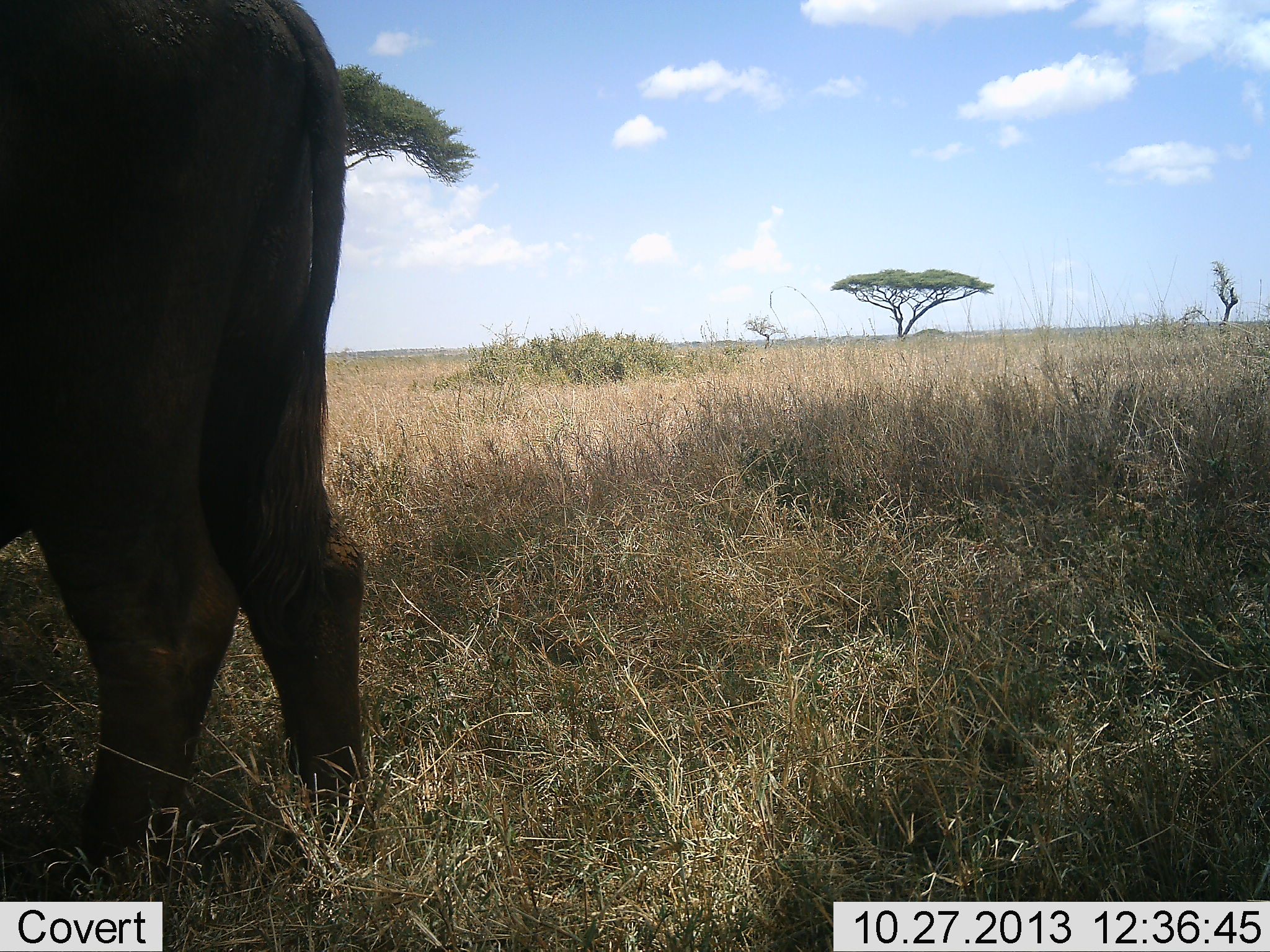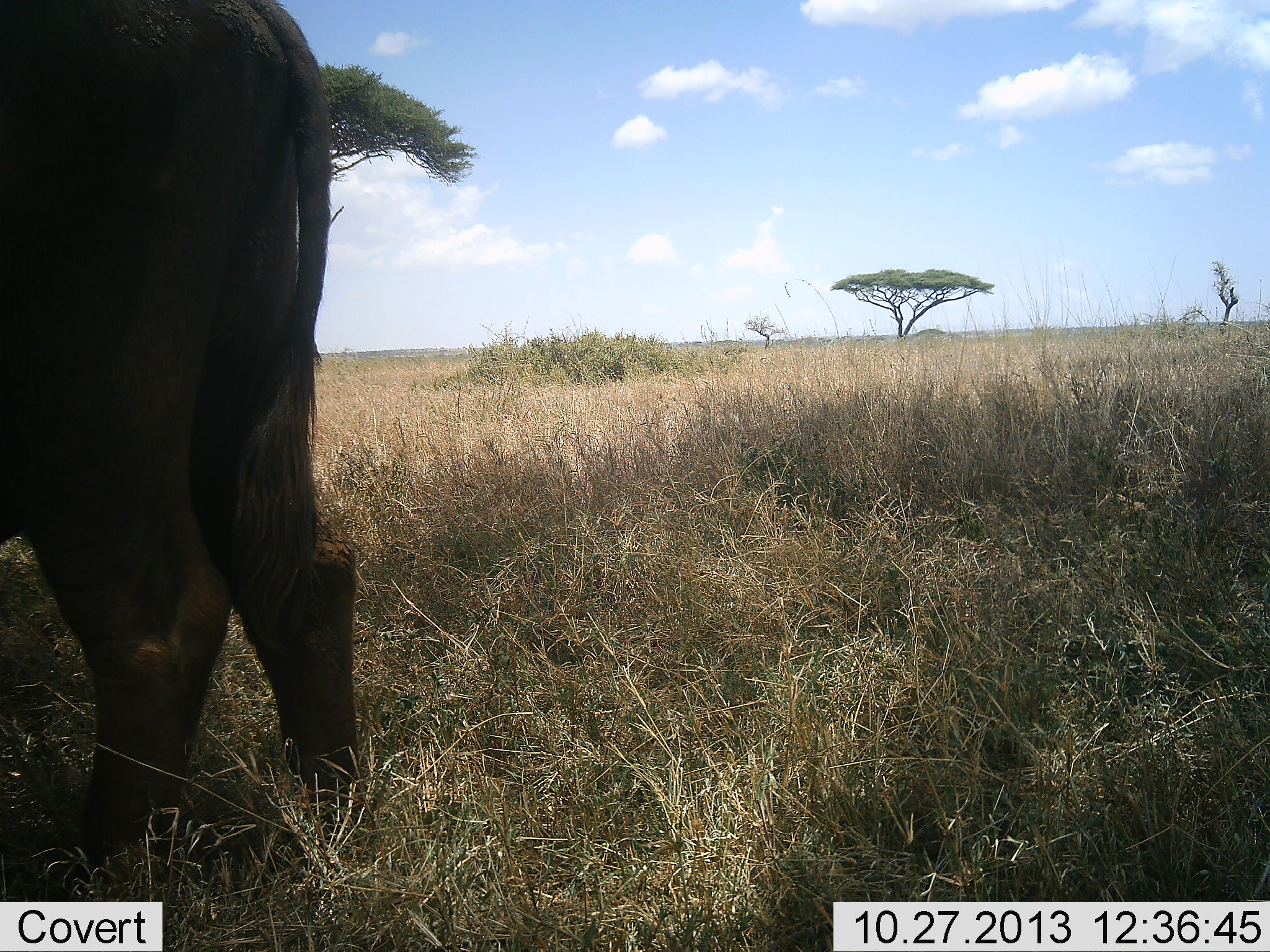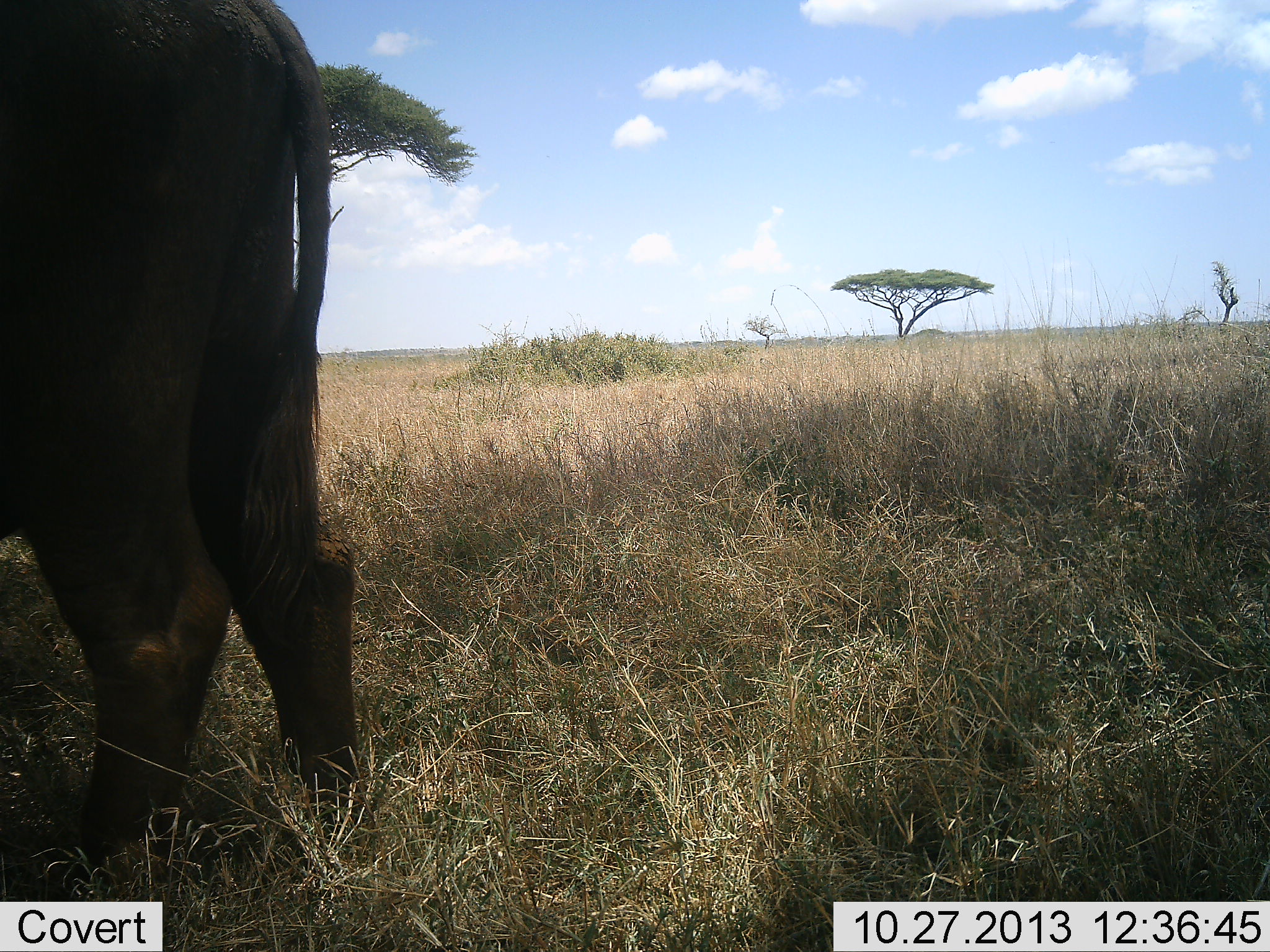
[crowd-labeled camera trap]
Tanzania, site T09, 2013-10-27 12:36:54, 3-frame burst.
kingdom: Animalia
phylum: Chordata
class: Mammalia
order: Artiodactyla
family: Bovidae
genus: Syncerus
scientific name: Syncerus caffer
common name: cape buffalo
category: buffalo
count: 1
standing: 100%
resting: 0%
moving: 0%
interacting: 0%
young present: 0%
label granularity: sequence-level